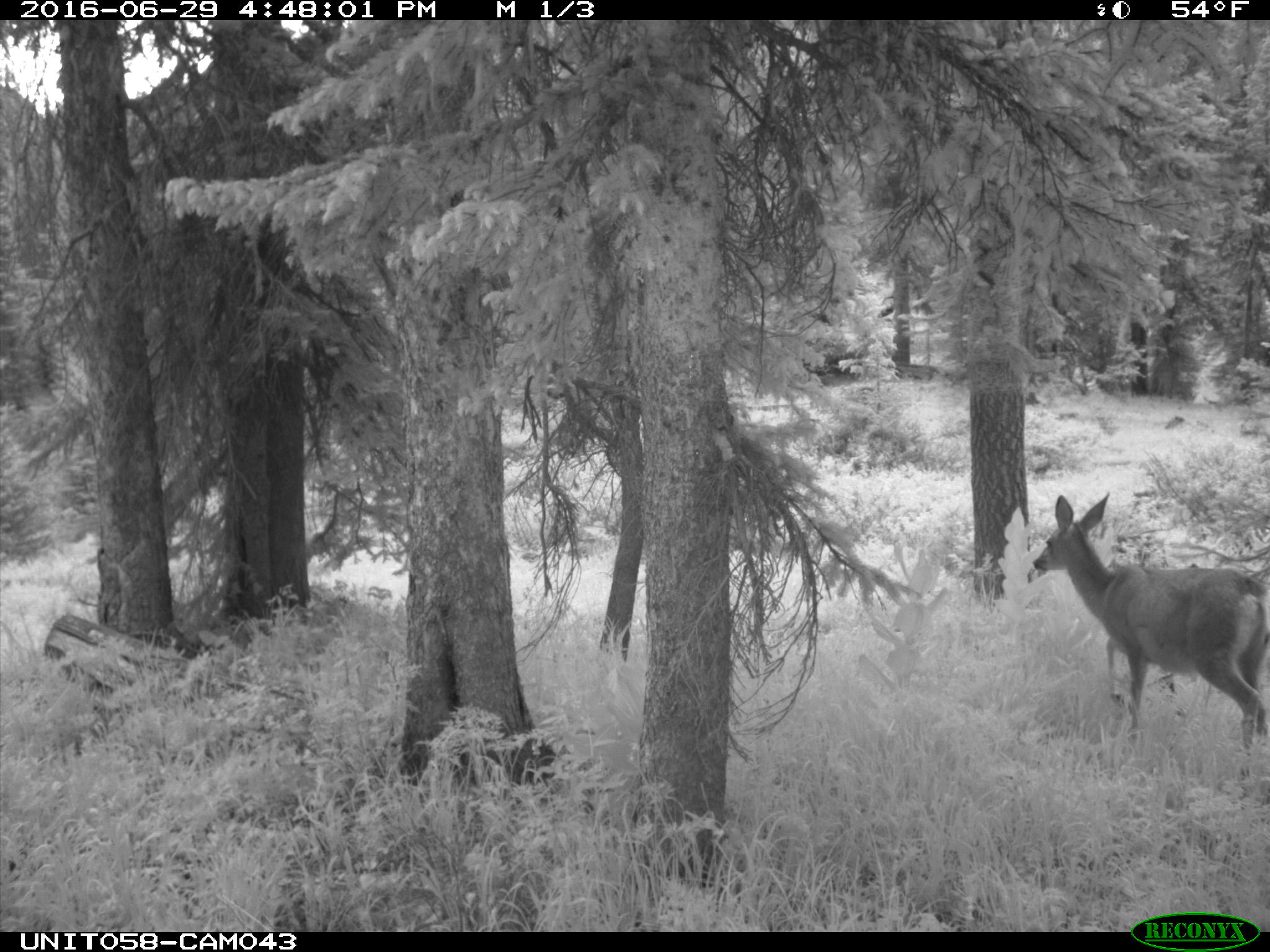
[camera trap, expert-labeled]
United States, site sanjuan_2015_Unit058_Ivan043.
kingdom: Animalia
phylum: Chordata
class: Mammalia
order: Artiodactyla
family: Cervidae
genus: Odocoileus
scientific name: Odocoileus hemionus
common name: mule deer